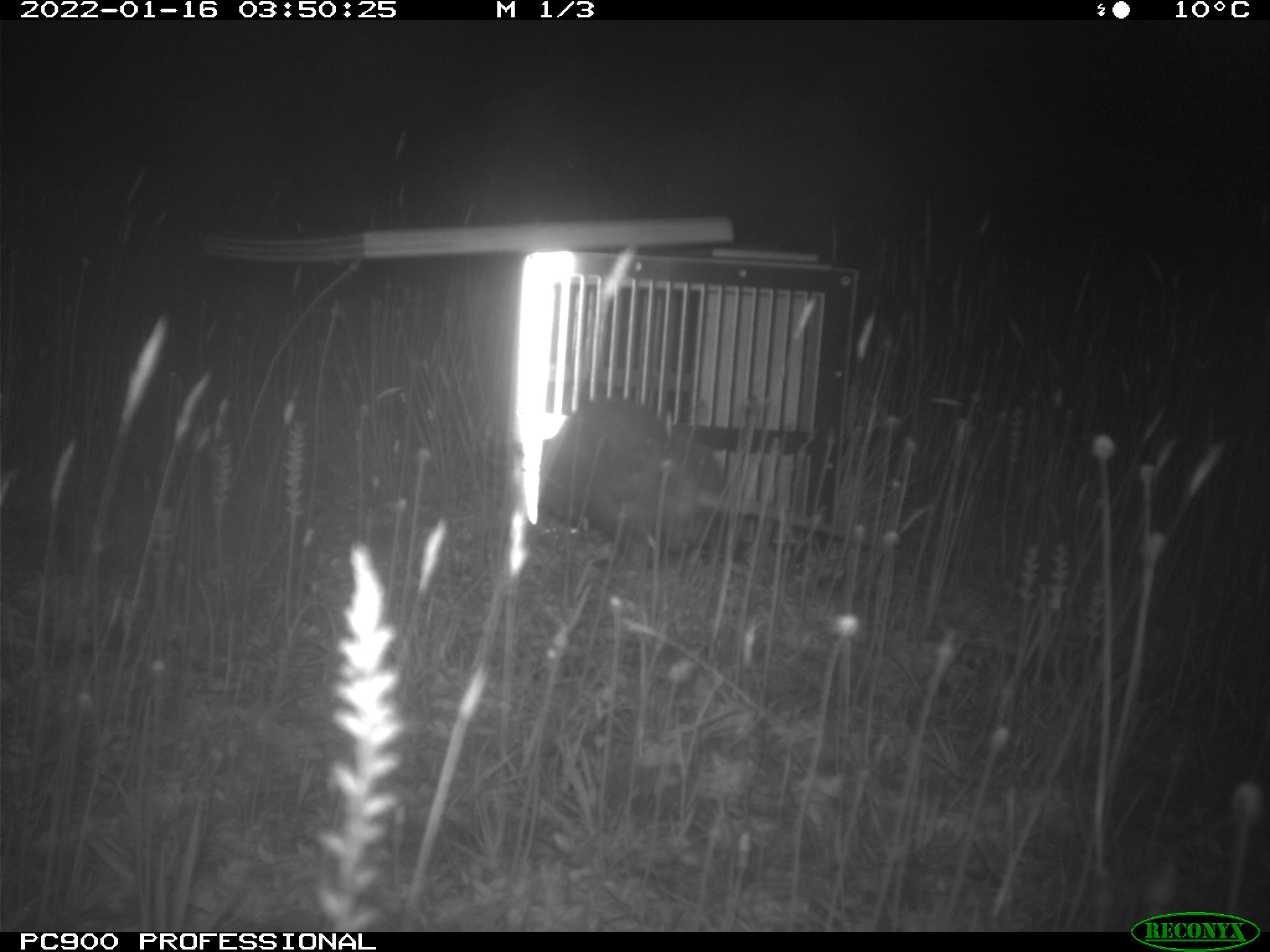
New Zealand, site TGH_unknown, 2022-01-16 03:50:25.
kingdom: Animalia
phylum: Chordata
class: Mammalia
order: Carnivora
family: Mustelidae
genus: Mustela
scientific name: Mustela furo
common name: ferret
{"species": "ferret (Mustela furo)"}